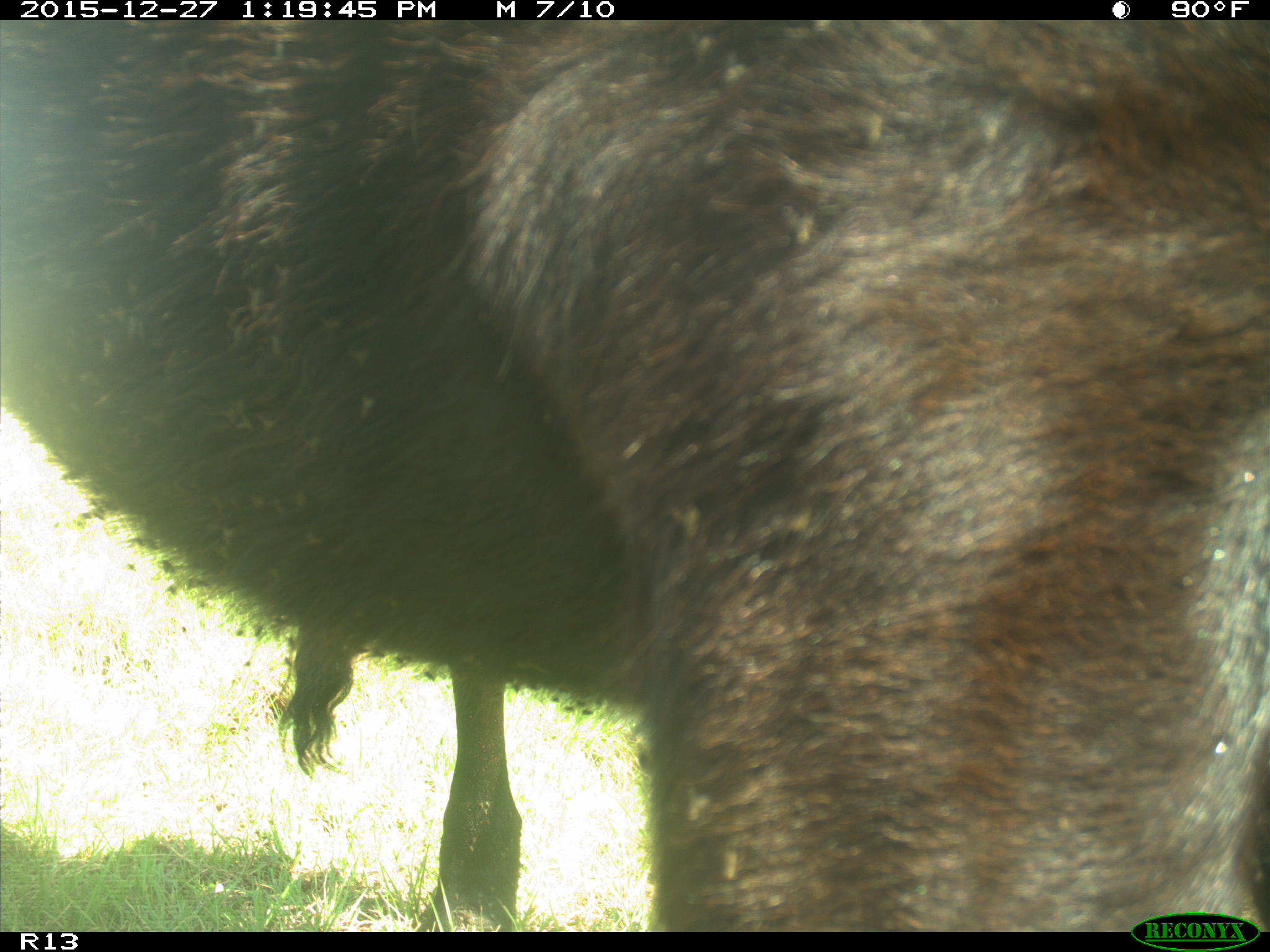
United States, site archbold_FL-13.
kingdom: Animalia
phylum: Chordata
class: Mammalia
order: Artiodactyla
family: Bovidae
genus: Bos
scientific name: Bos taurus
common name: domestic cow